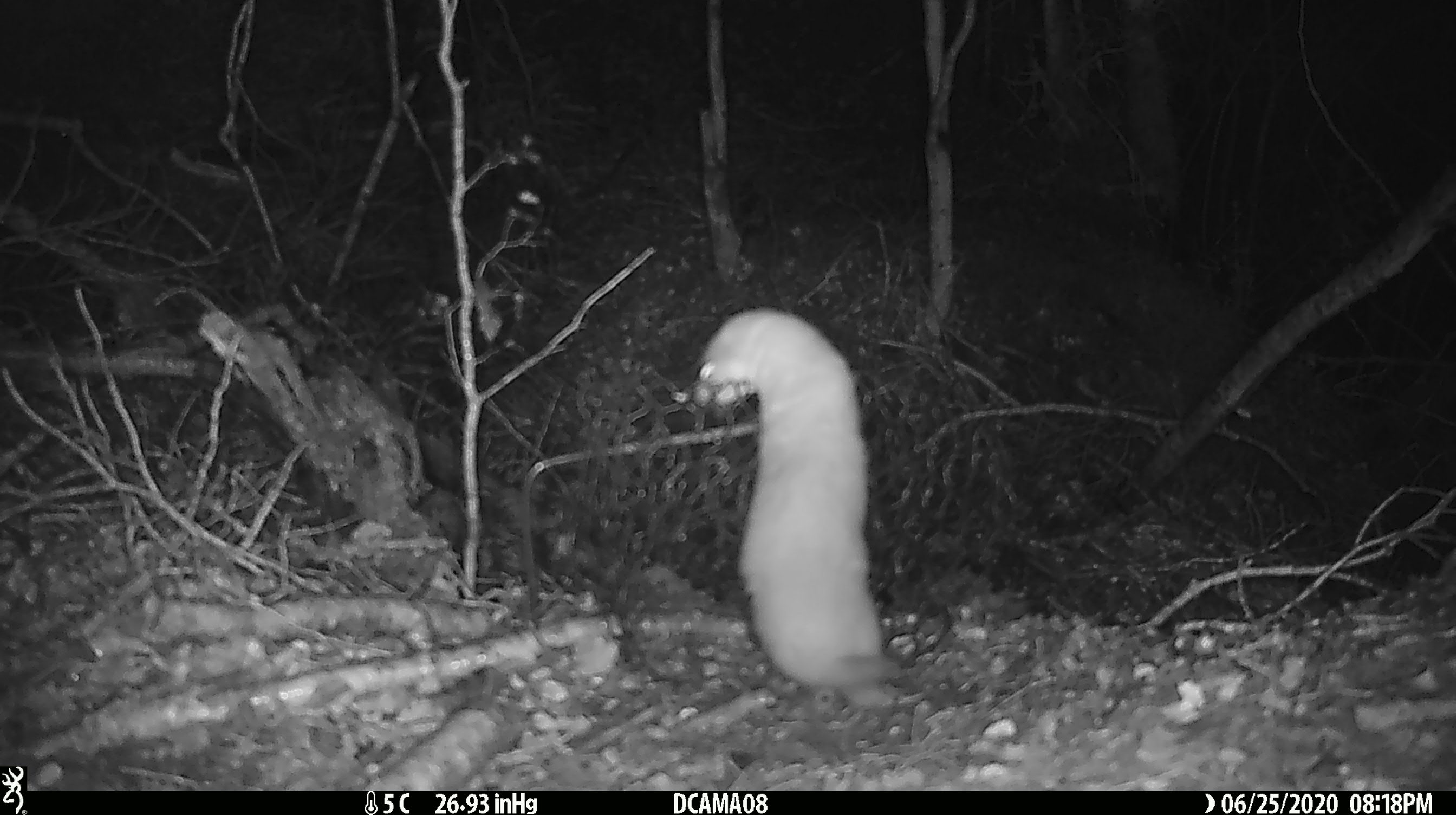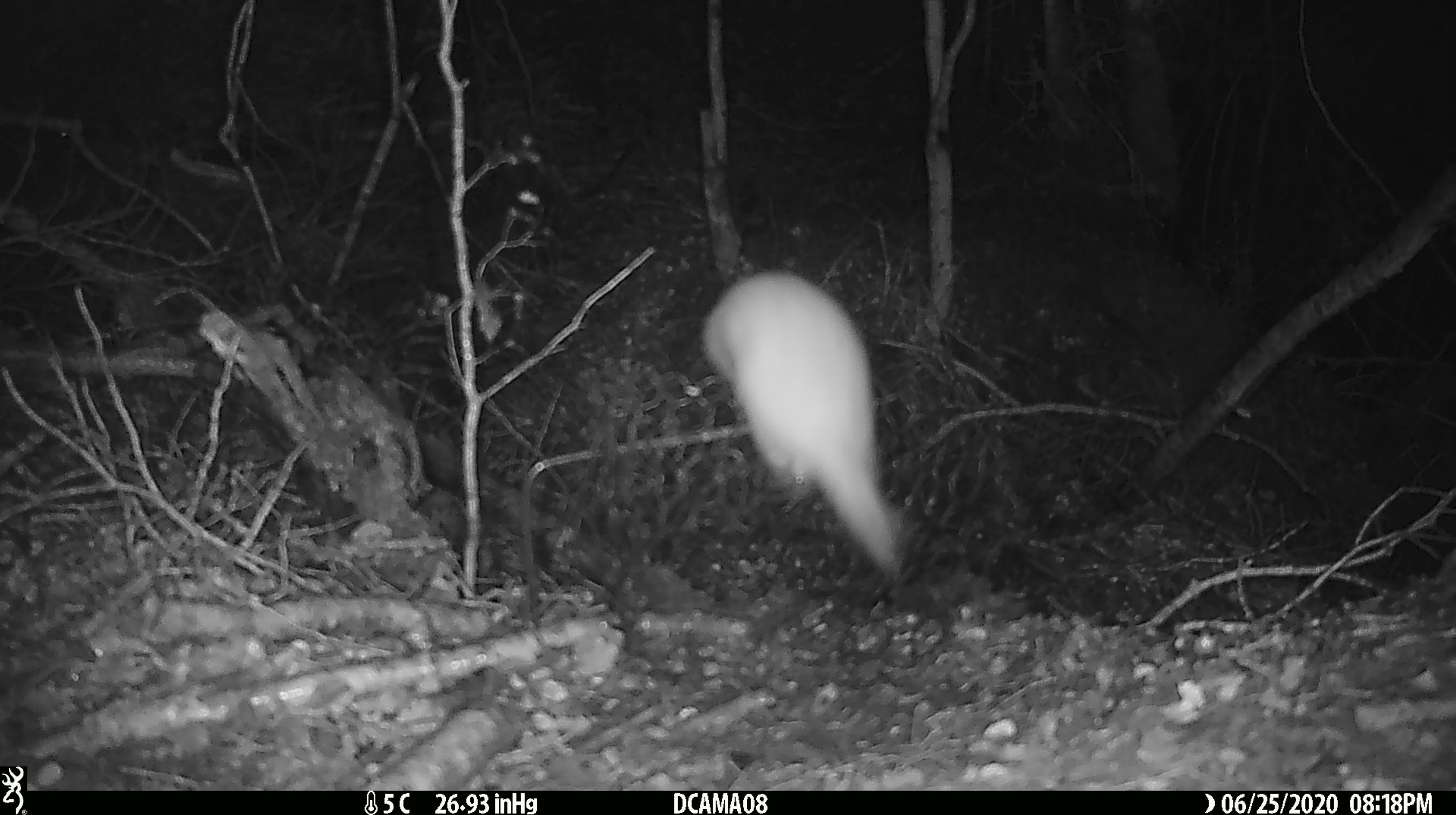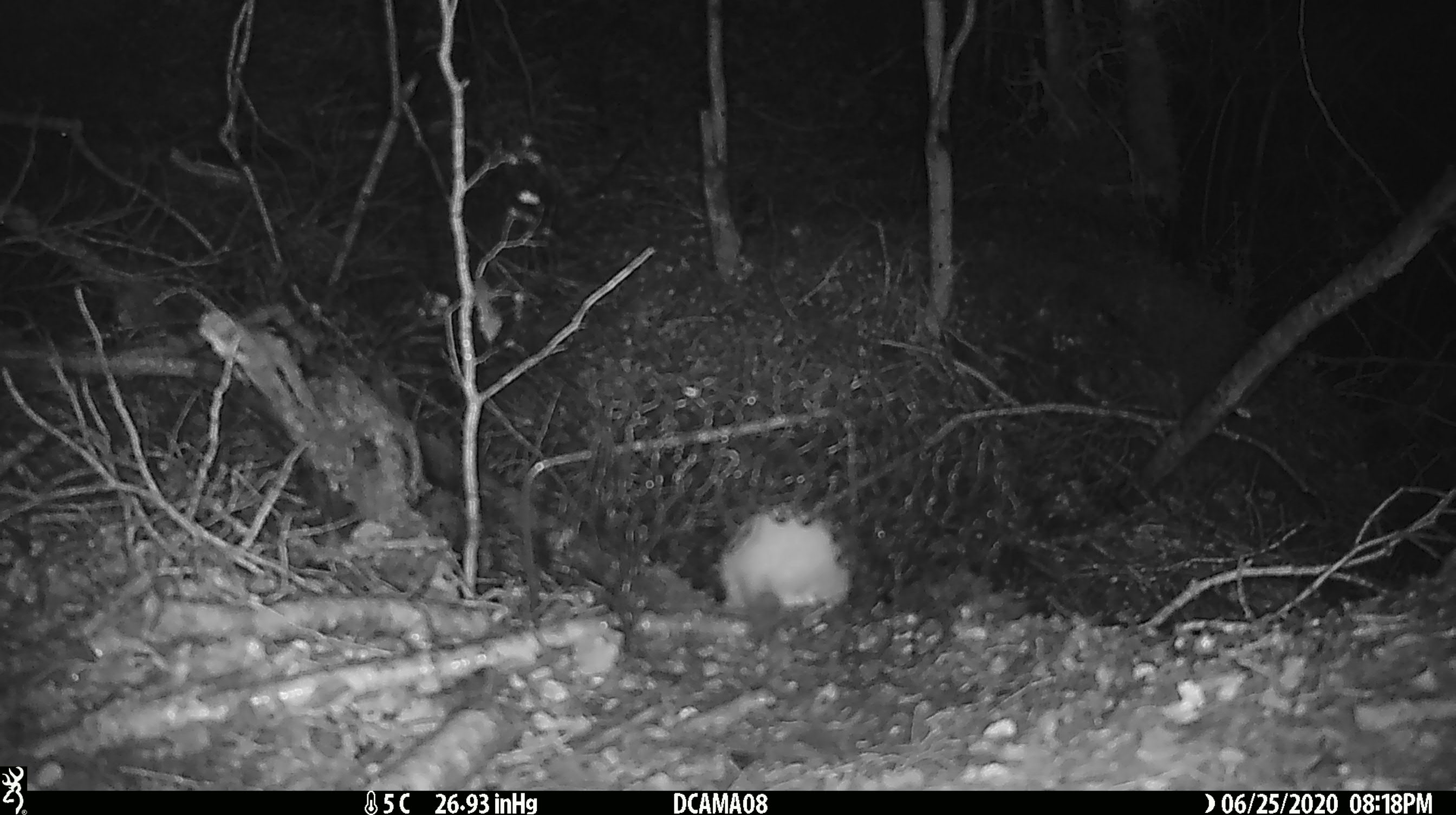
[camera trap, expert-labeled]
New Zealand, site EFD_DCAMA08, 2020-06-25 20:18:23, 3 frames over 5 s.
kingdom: Animalia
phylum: Chordata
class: Mammalia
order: Carnivora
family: Mustelidae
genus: Mustela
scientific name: Mustela nivalis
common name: least weasel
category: weasel